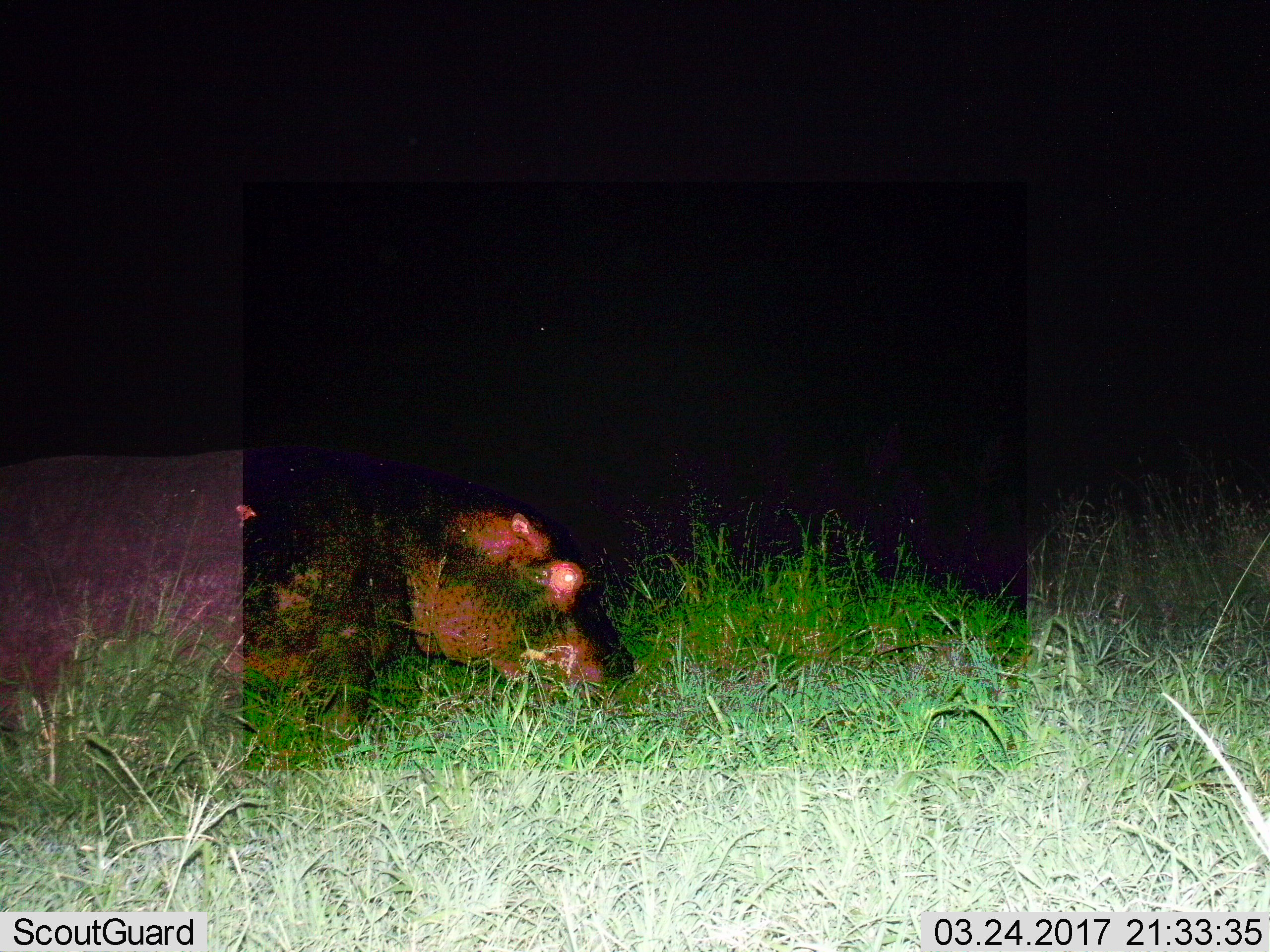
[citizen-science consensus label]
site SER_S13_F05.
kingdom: Animalia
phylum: Chordata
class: Mammalia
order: Artiodactyla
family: Hippopotamidae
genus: Hippopotamus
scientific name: Hippopotamus amphibius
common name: hippopotamus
Hippopotamus (Hippopotamus amphibius), count 1. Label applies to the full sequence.